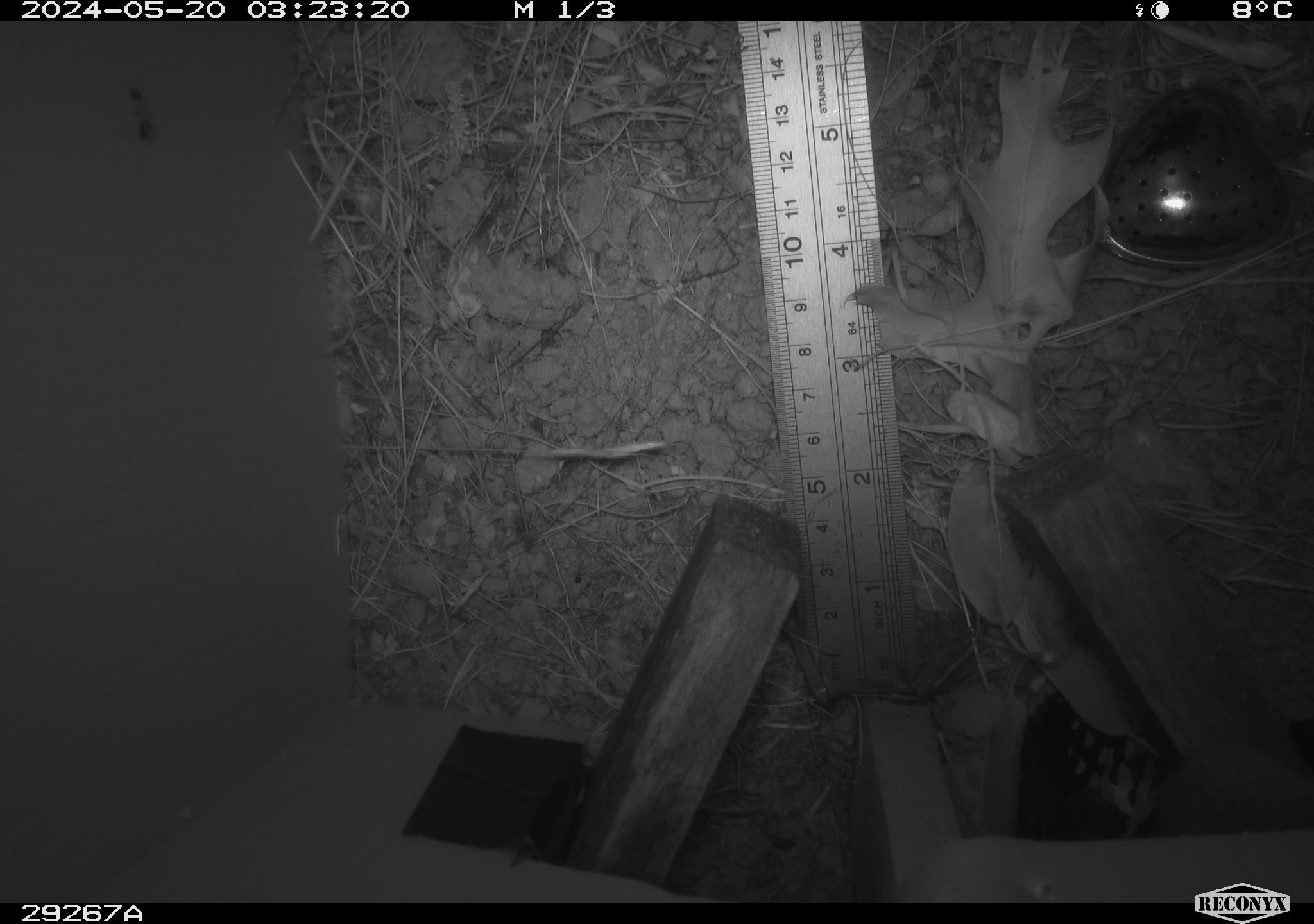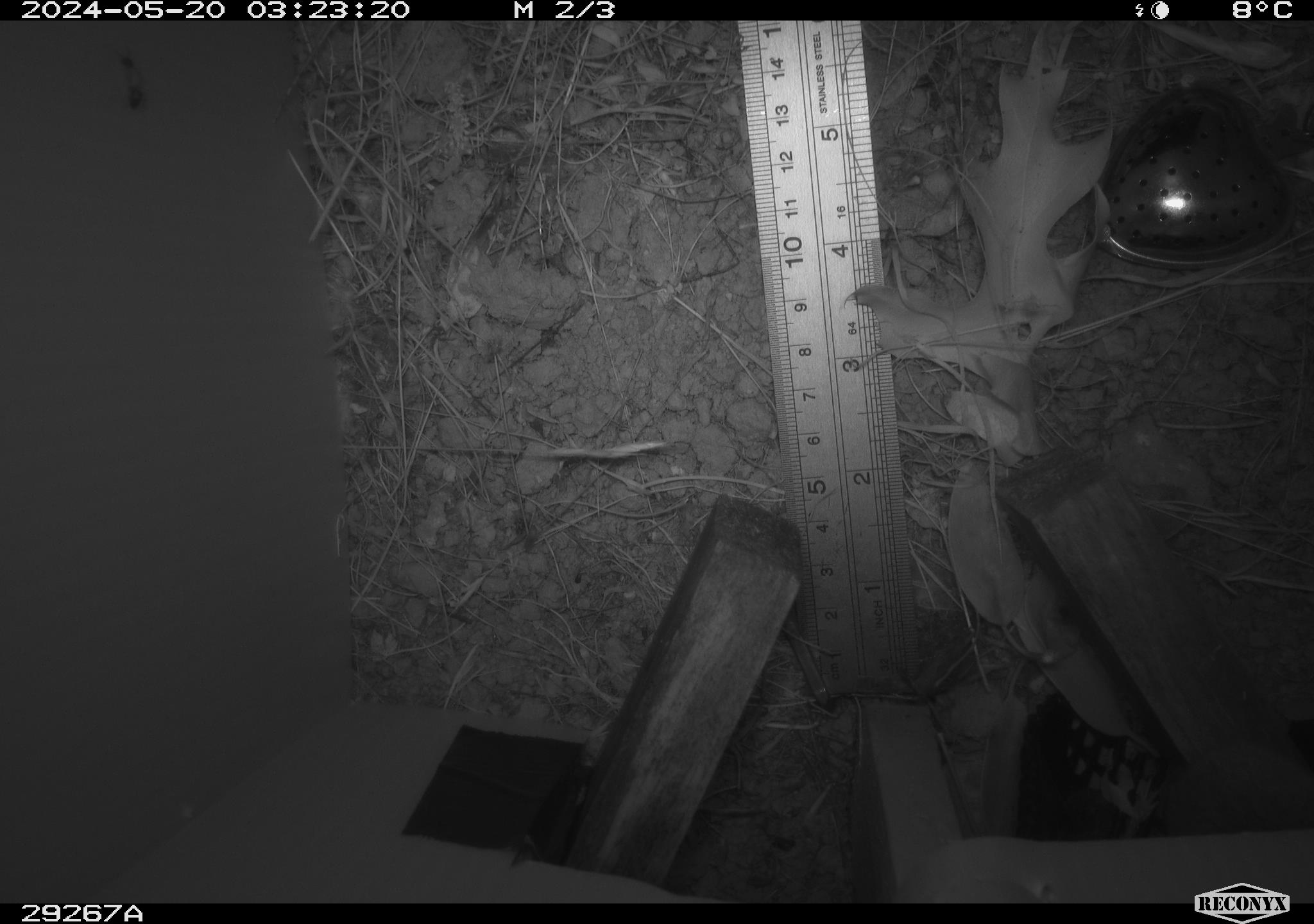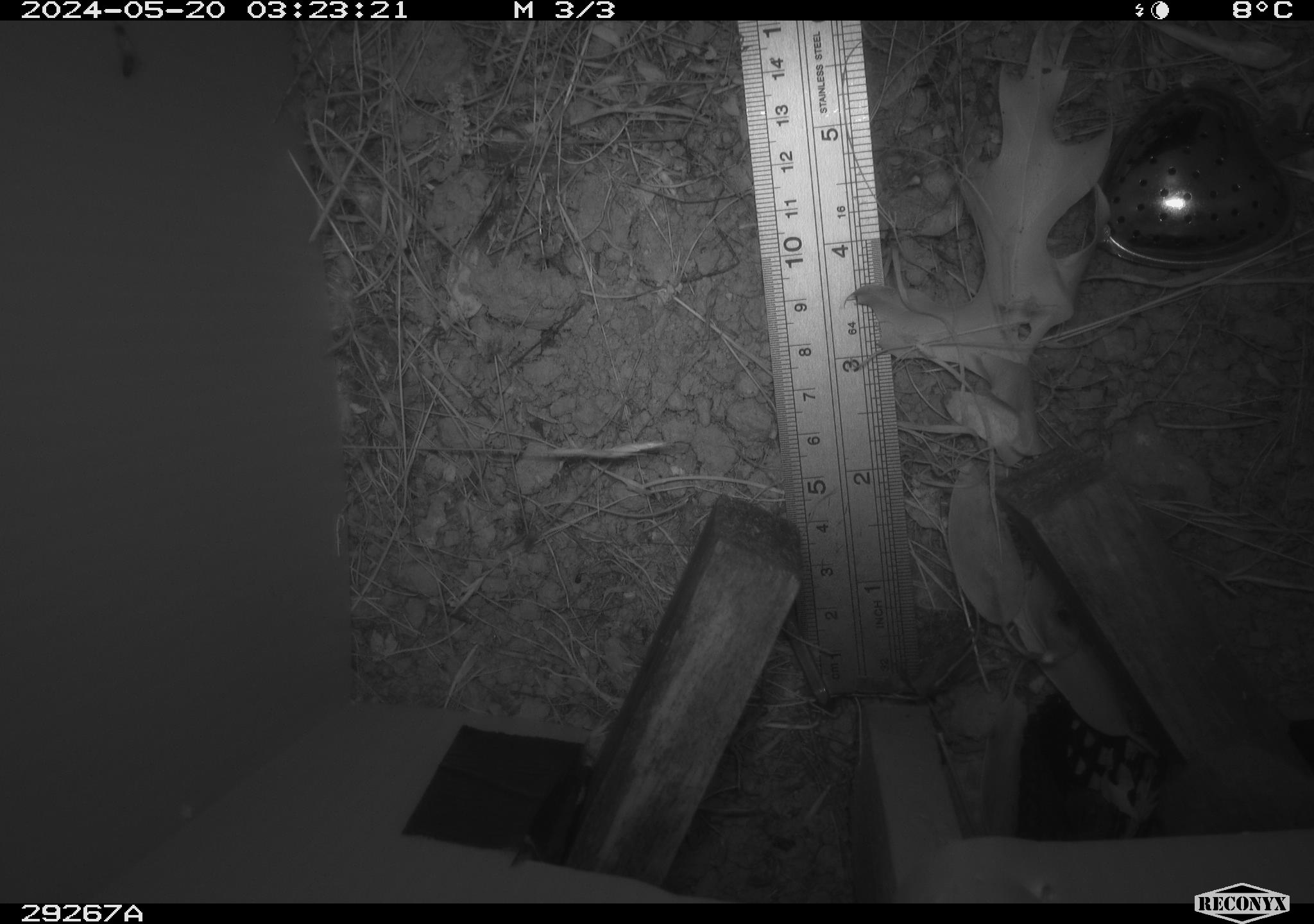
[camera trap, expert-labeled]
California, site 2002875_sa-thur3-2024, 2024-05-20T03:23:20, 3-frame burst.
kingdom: Animalia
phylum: Chordata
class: Mammalia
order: Rodentia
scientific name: Rodentia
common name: mouse species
Mouse species (Rodentia).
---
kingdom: Animalia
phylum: Chordata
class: Mammalia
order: Rodentia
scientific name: Rodentia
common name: rodent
Rodent (Rodentia).